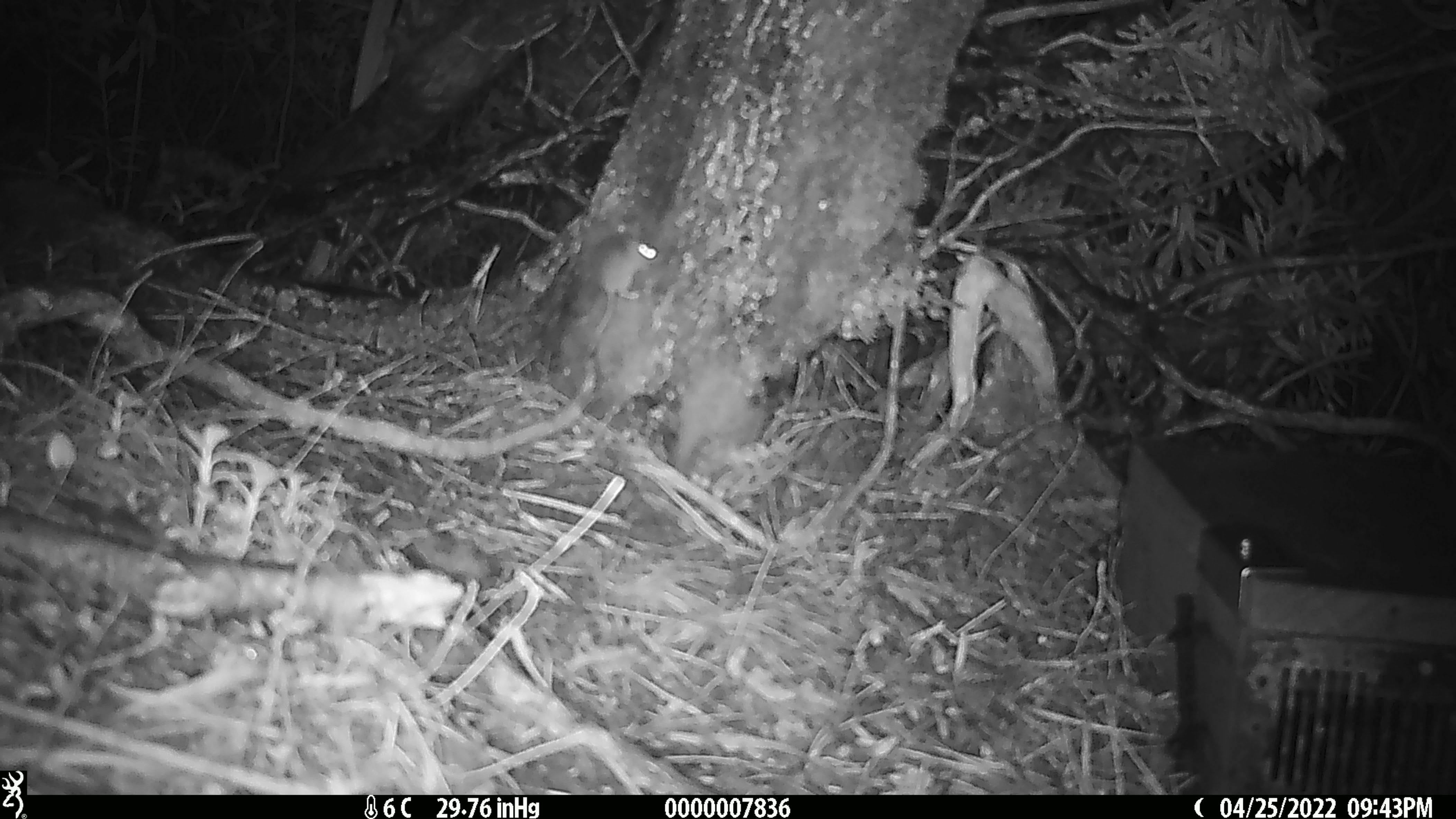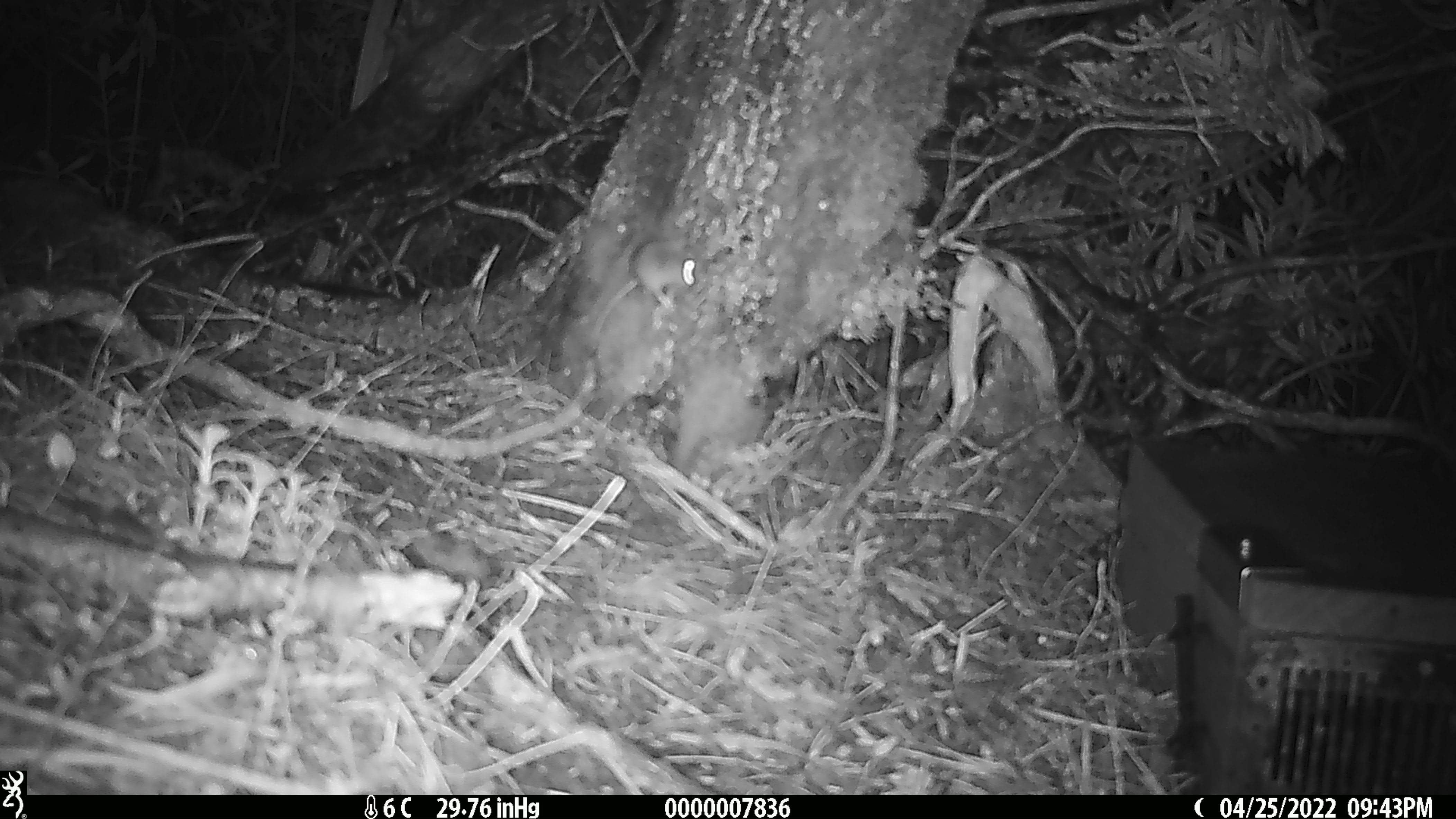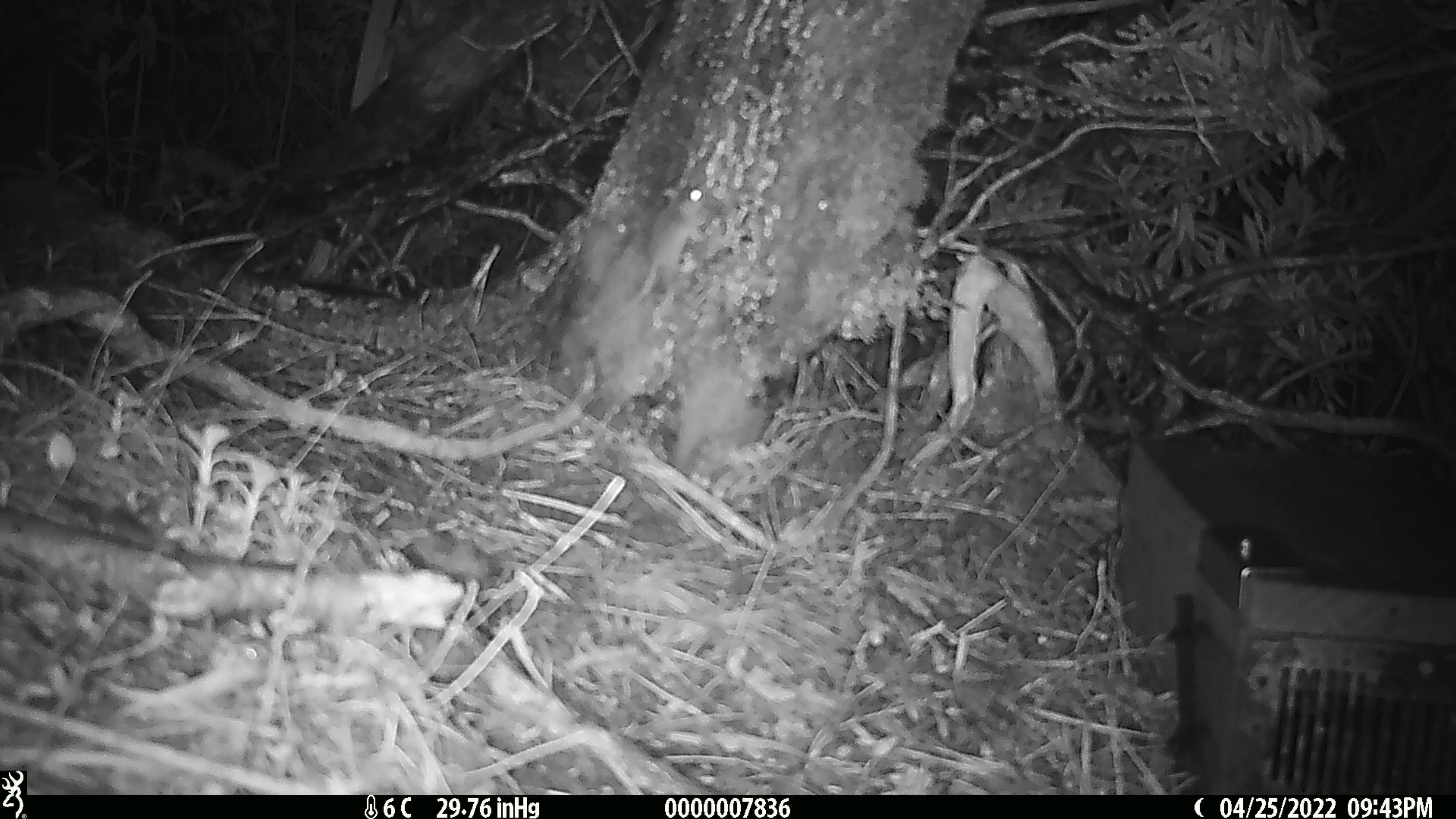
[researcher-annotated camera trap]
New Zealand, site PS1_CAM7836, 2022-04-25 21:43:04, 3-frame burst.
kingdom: Animalia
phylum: Chordata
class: Mammalia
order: Rodentia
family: Muridae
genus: Mus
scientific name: Mus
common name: mouse